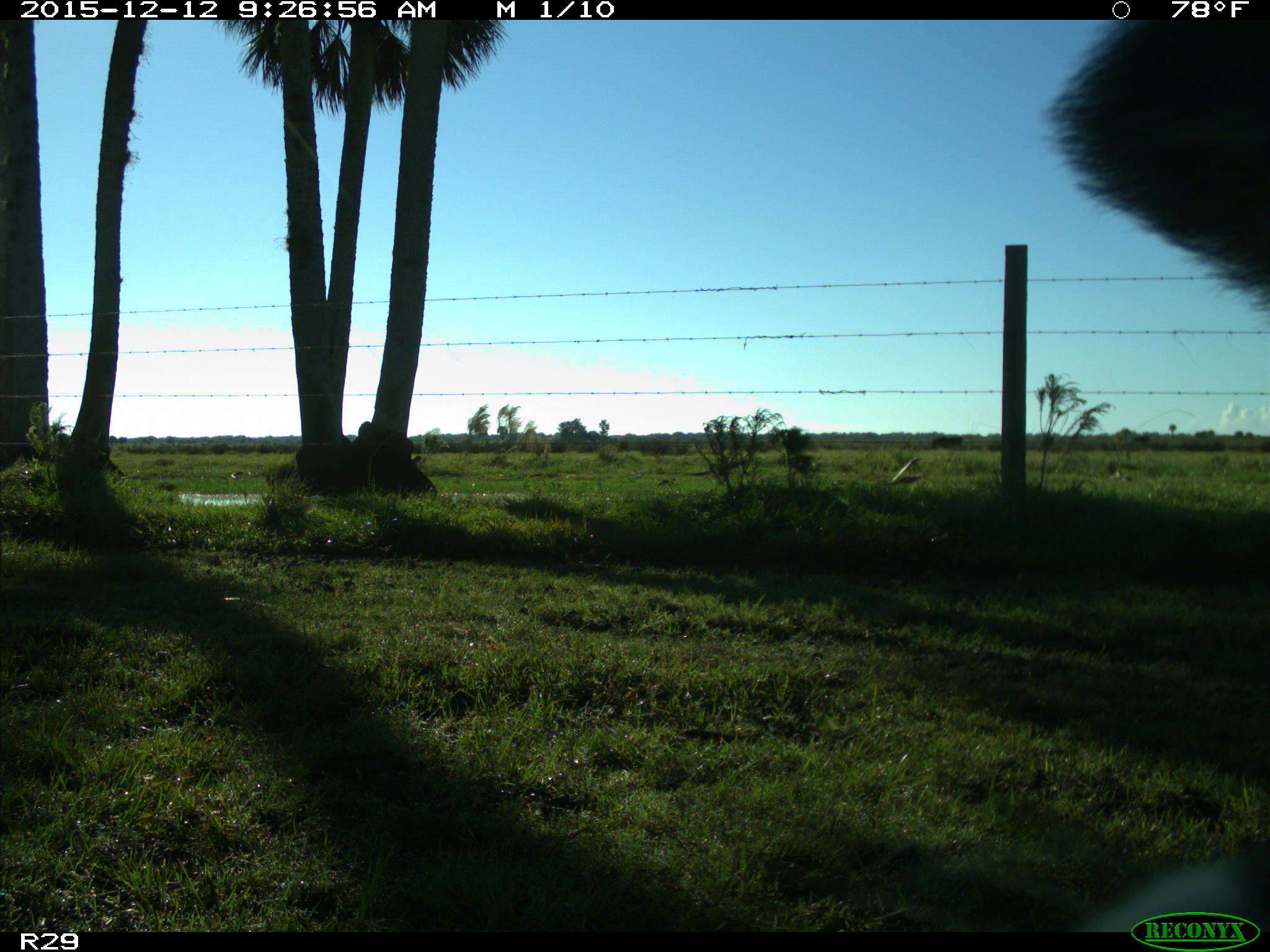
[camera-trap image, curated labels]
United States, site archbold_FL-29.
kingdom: Animalia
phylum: Chordata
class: Mammalia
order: Artiodactyla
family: Bovidae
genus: Bos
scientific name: Bos taurus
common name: domestic cow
Bos taurus (domestic cow).